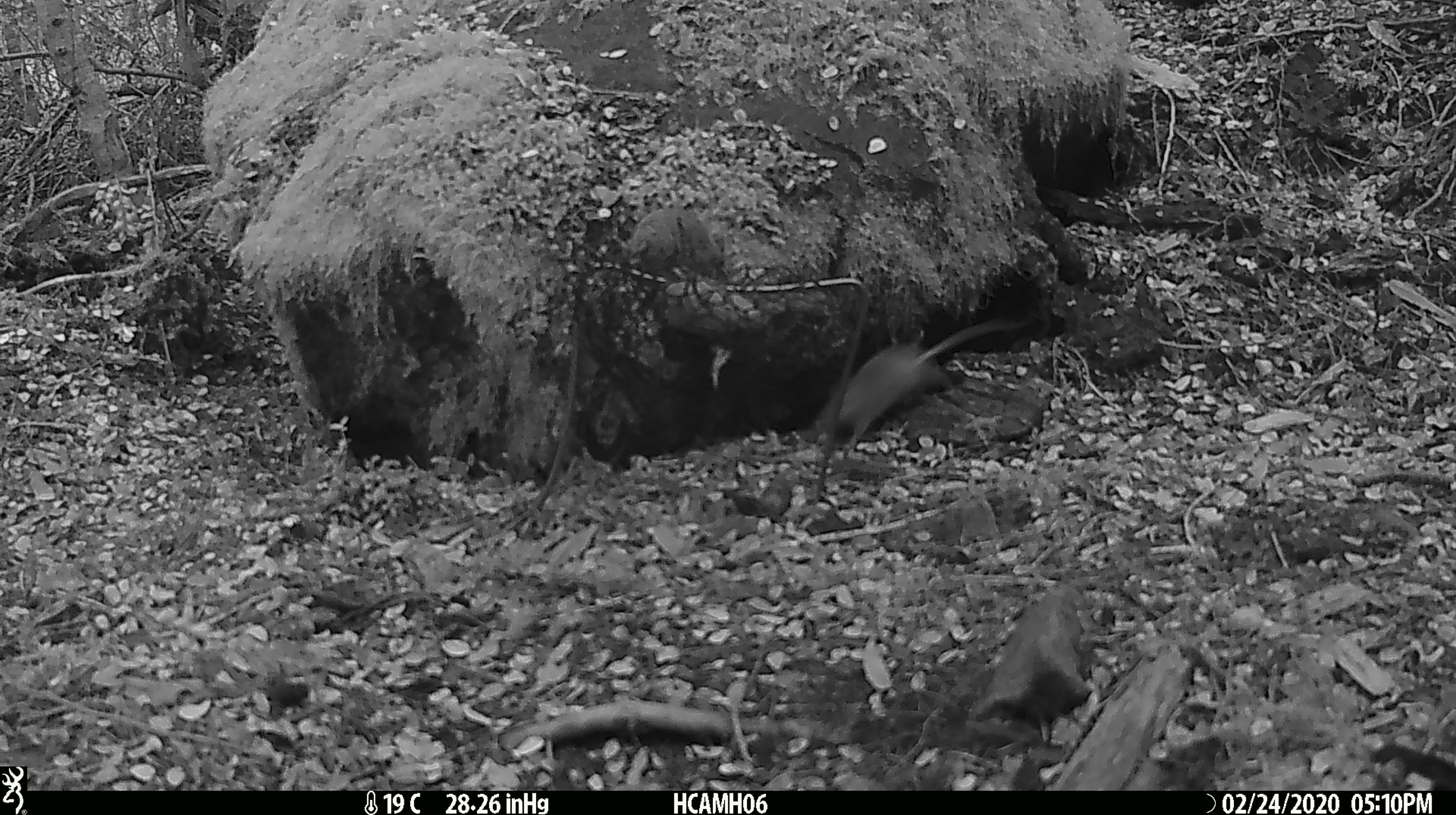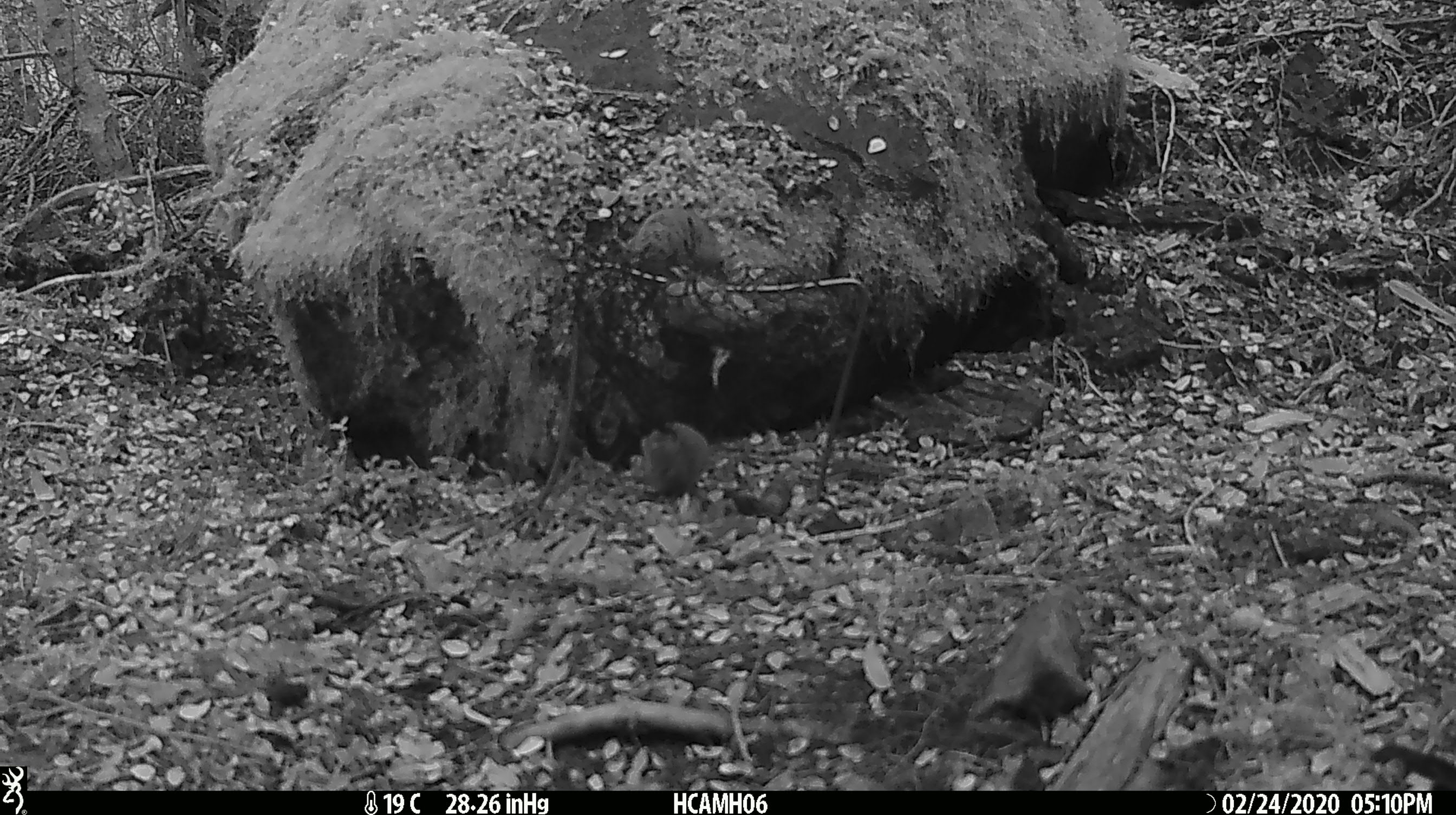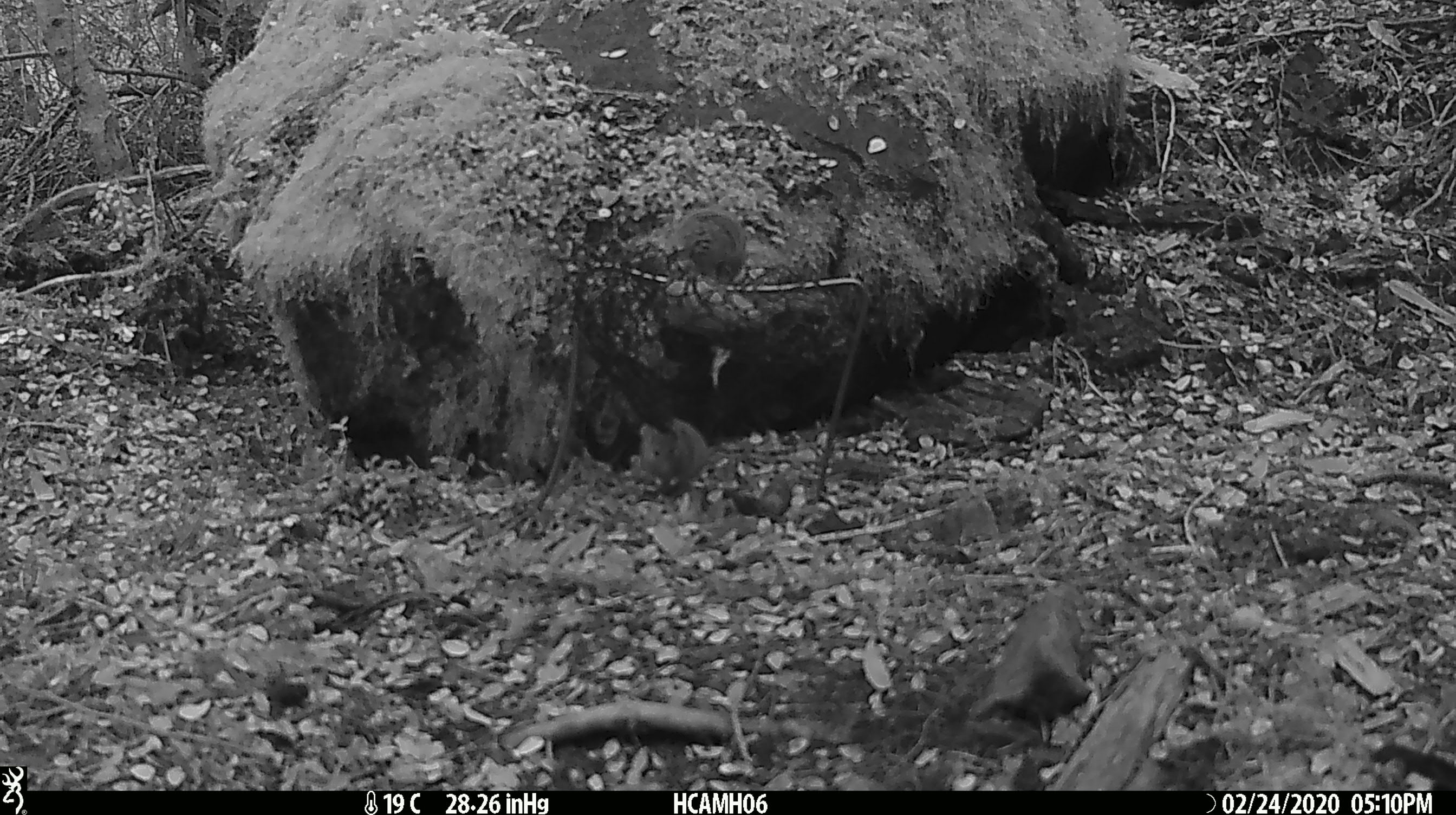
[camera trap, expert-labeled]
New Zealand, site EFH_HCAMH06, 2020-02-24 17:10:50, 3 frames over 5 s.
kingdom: Animalia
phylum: Chordata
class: Mammalia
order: Rodentia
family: Muridae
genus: Mus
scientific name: Mus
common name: mouse